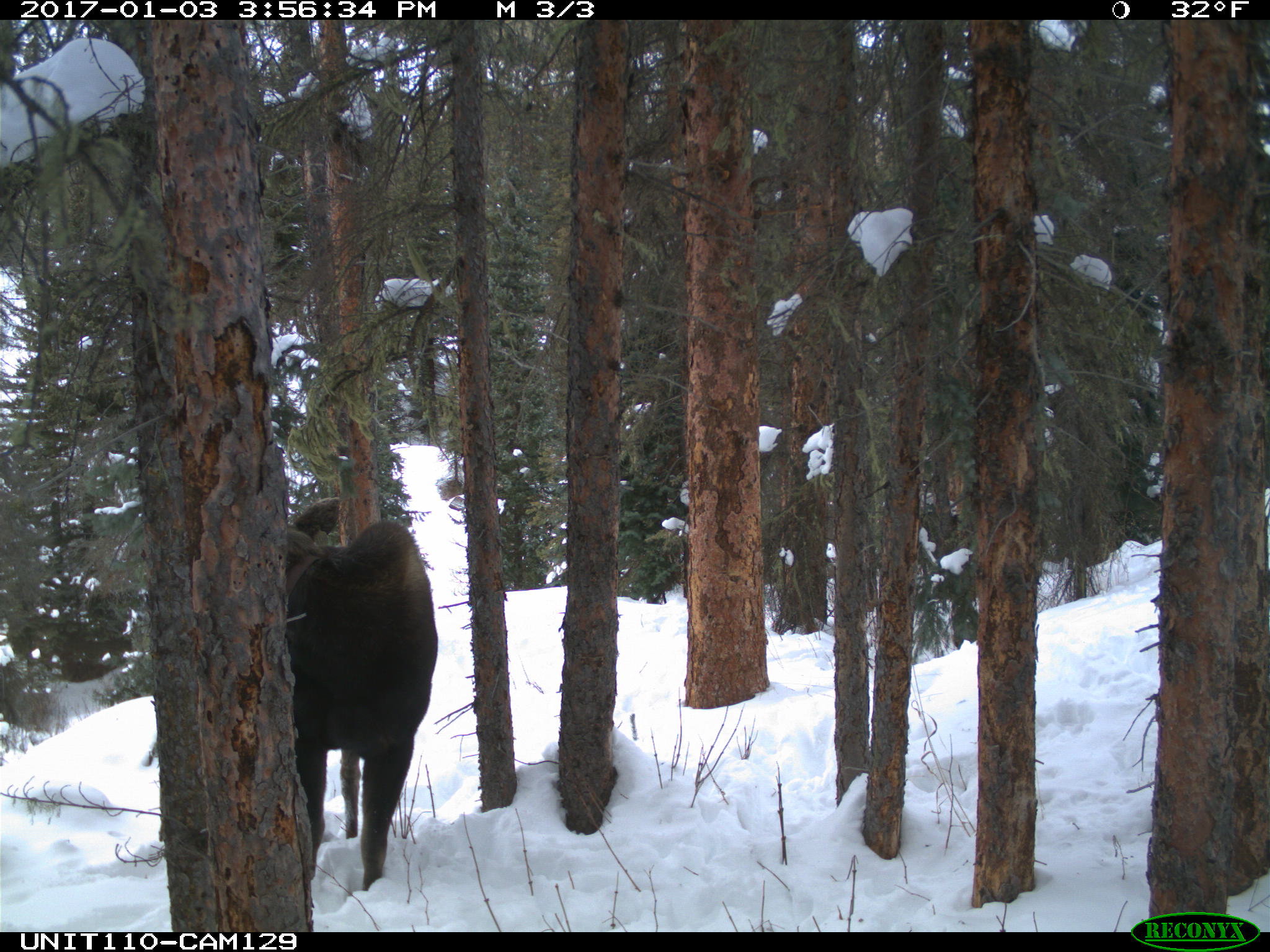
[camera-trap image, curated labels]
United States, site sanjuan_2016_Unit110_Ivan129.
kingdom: Animalia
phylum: Chordata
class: Mammalia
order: Artiodactyla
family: Cervidae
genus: Alces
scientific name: Alces alces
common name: moose